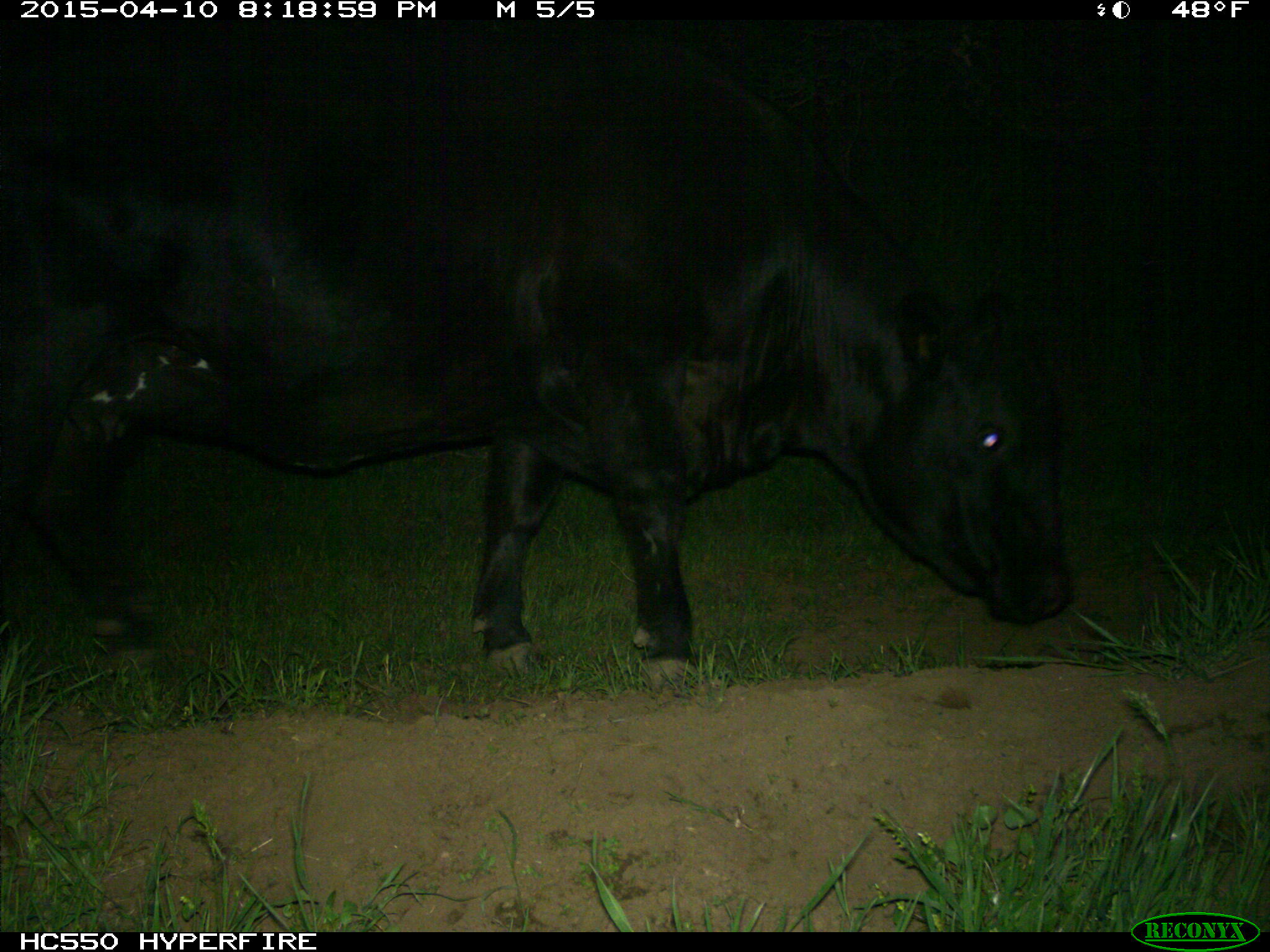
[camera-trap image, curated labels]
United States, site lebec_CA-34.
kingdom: Animalia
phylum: Chordata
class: Mammalia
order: Artiodactyla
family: Bovidae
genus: Bos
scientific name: Bos taurus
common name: domestic cow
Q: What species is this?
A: Bos taurus (domestic cow).